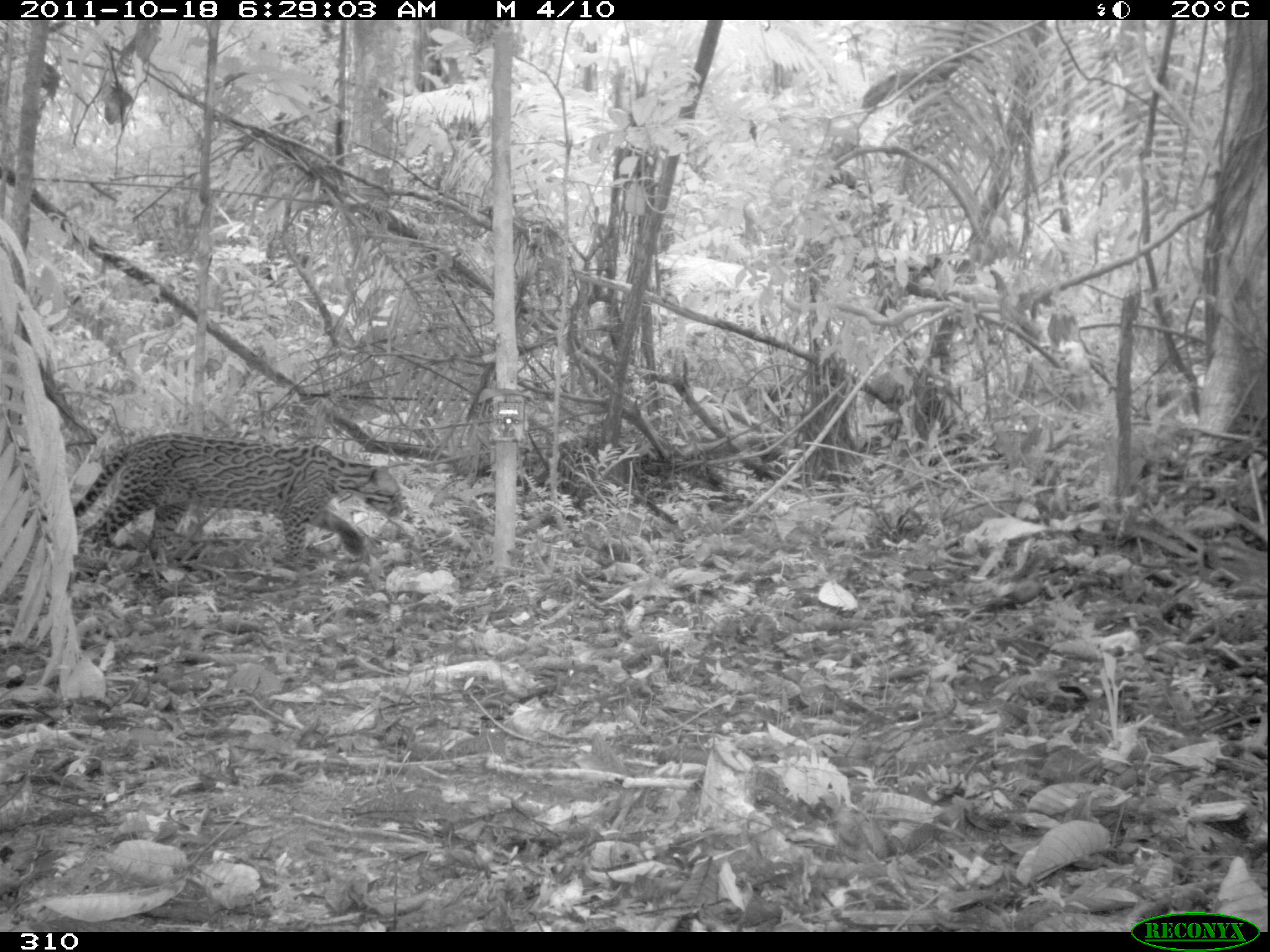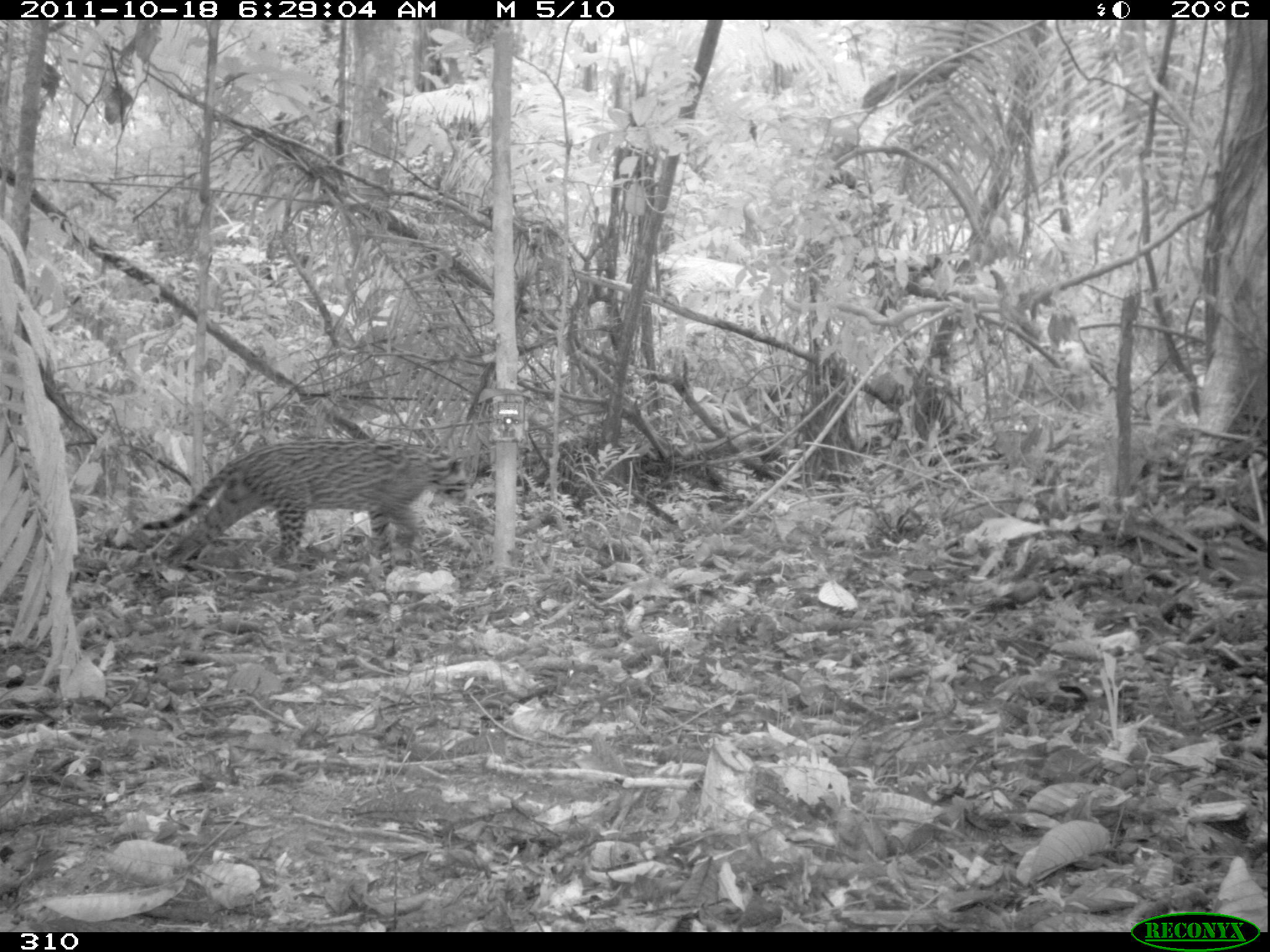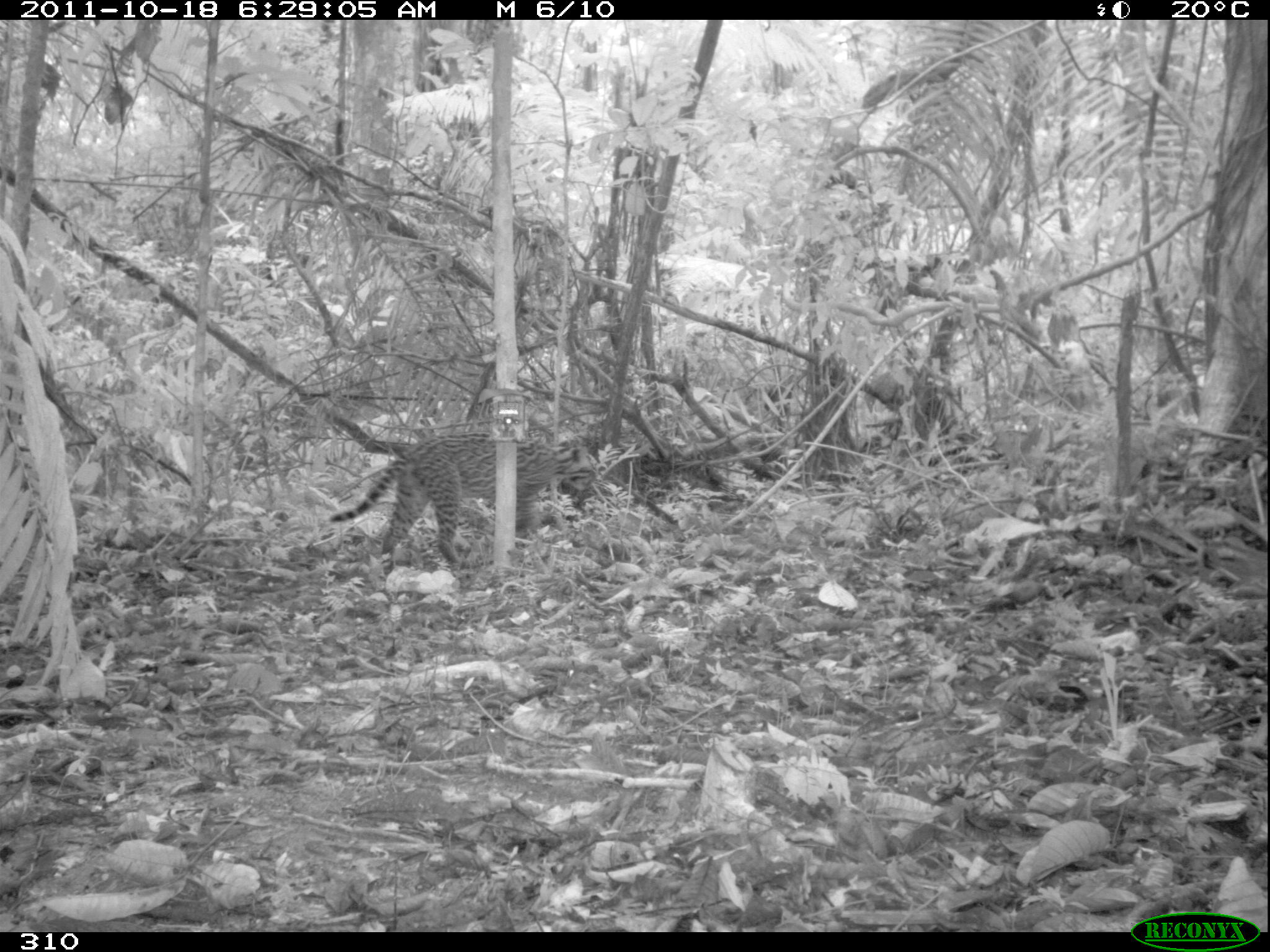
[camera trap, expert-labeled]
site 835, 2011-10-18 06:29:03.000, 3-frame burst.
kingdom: Animalia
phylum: Chordata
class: Mammalia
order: Carnivora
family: Felidae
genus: Leopardus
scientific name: Leopardus pardalis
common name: ocelot